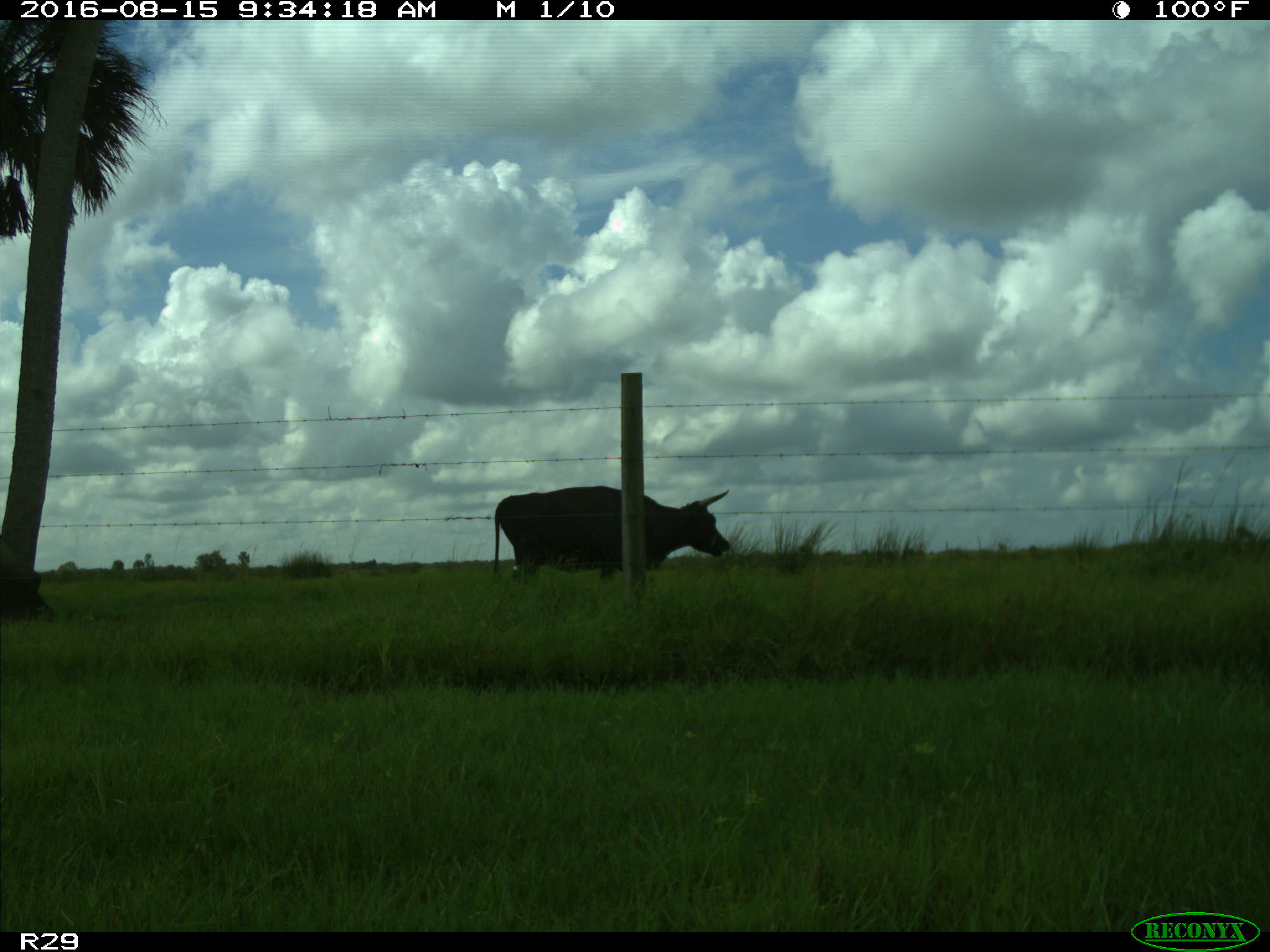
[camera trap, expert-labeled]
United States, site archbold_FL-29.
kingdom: Animalia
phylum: Chordata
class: Mammalia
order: Artiodactyla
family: Bovidae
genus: Bos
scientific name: Bos taurus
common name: domestic cow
Bos taurus (domestic cow).